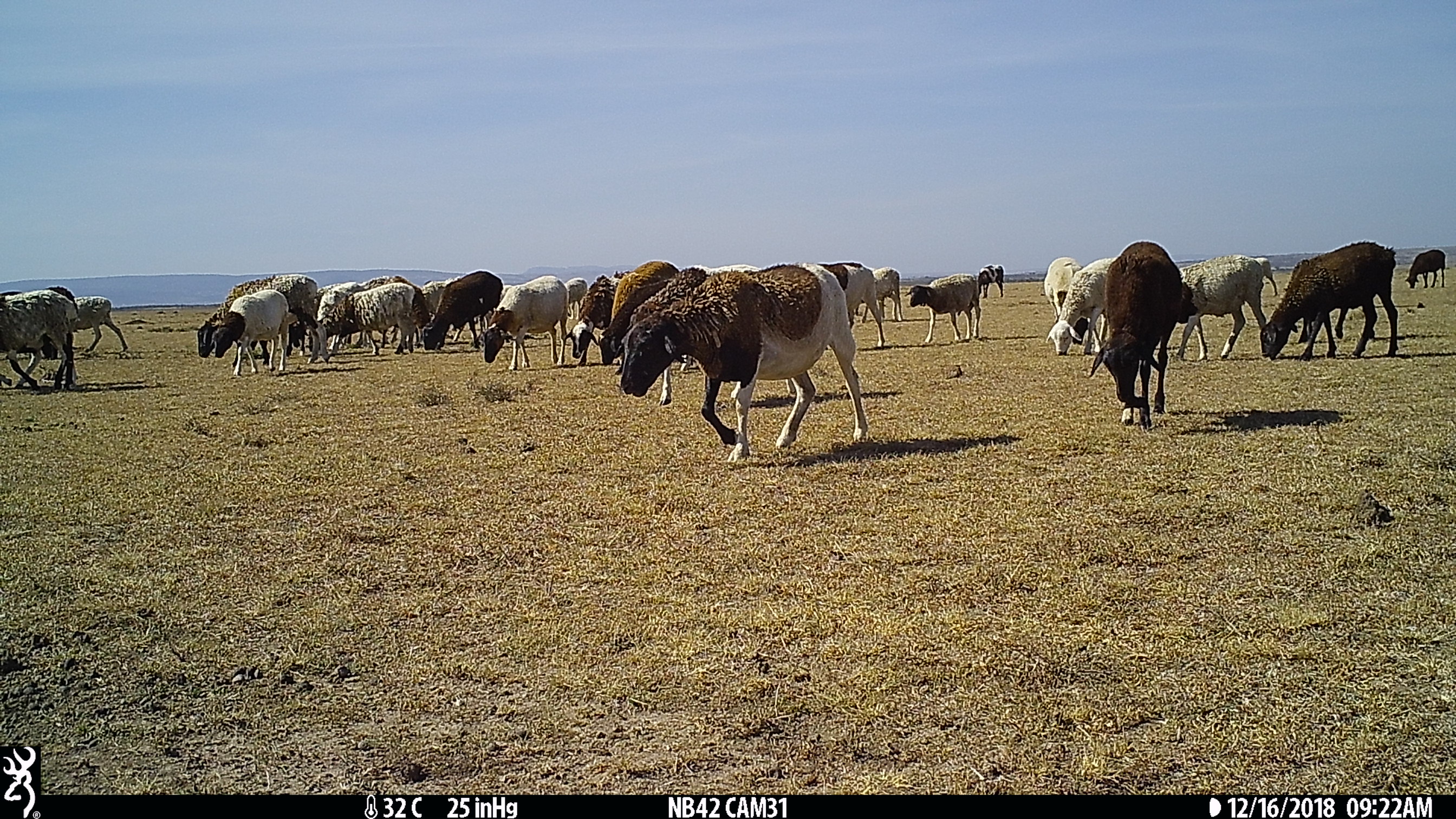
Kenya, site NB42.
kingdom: Animalia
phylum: Chordata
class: Mammalia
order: Artiodactyla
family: Bovidae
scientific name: Bovidae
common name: sheep or goat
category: shoat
Shoat (sheep or goat) (Bovidae).